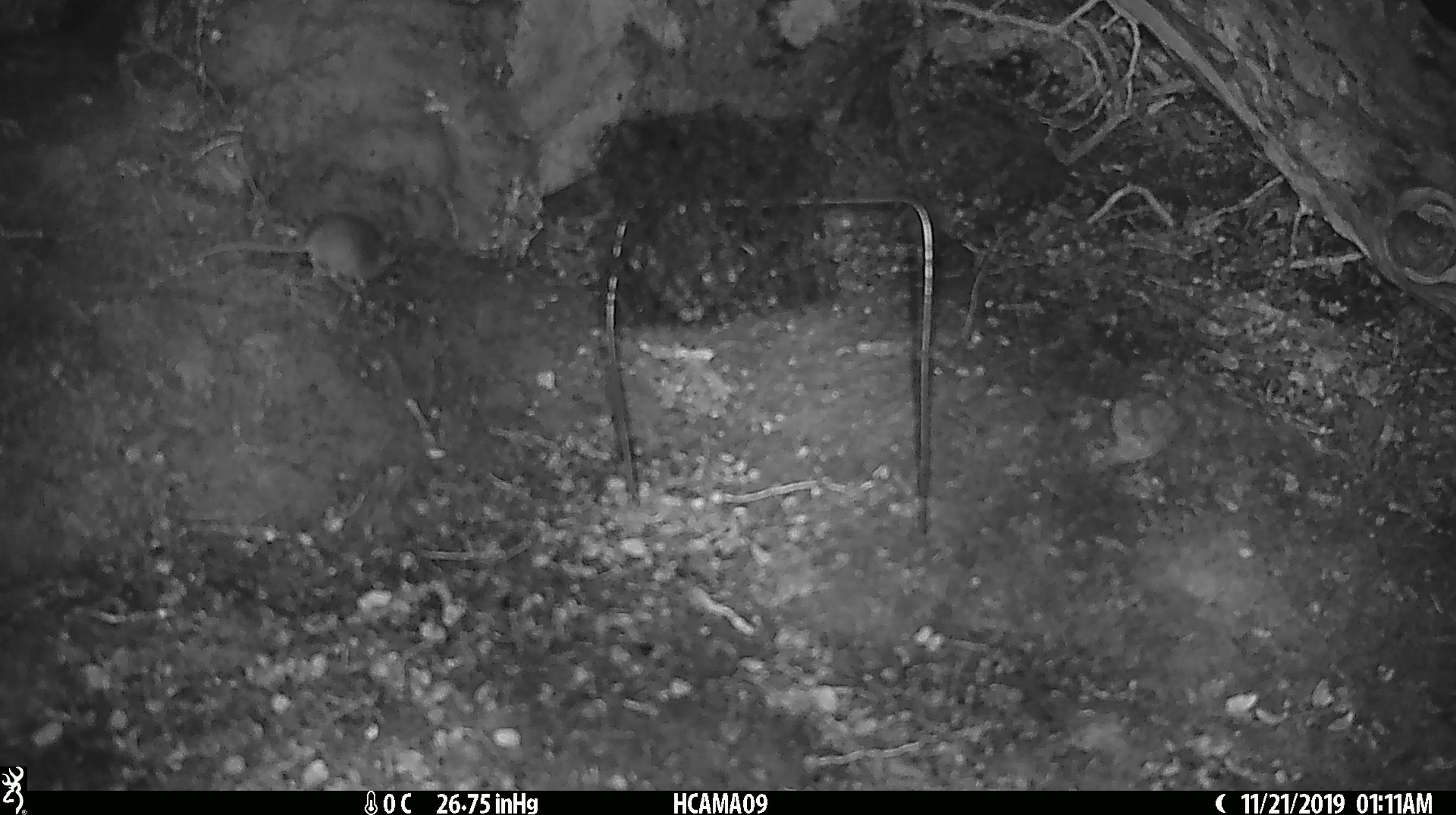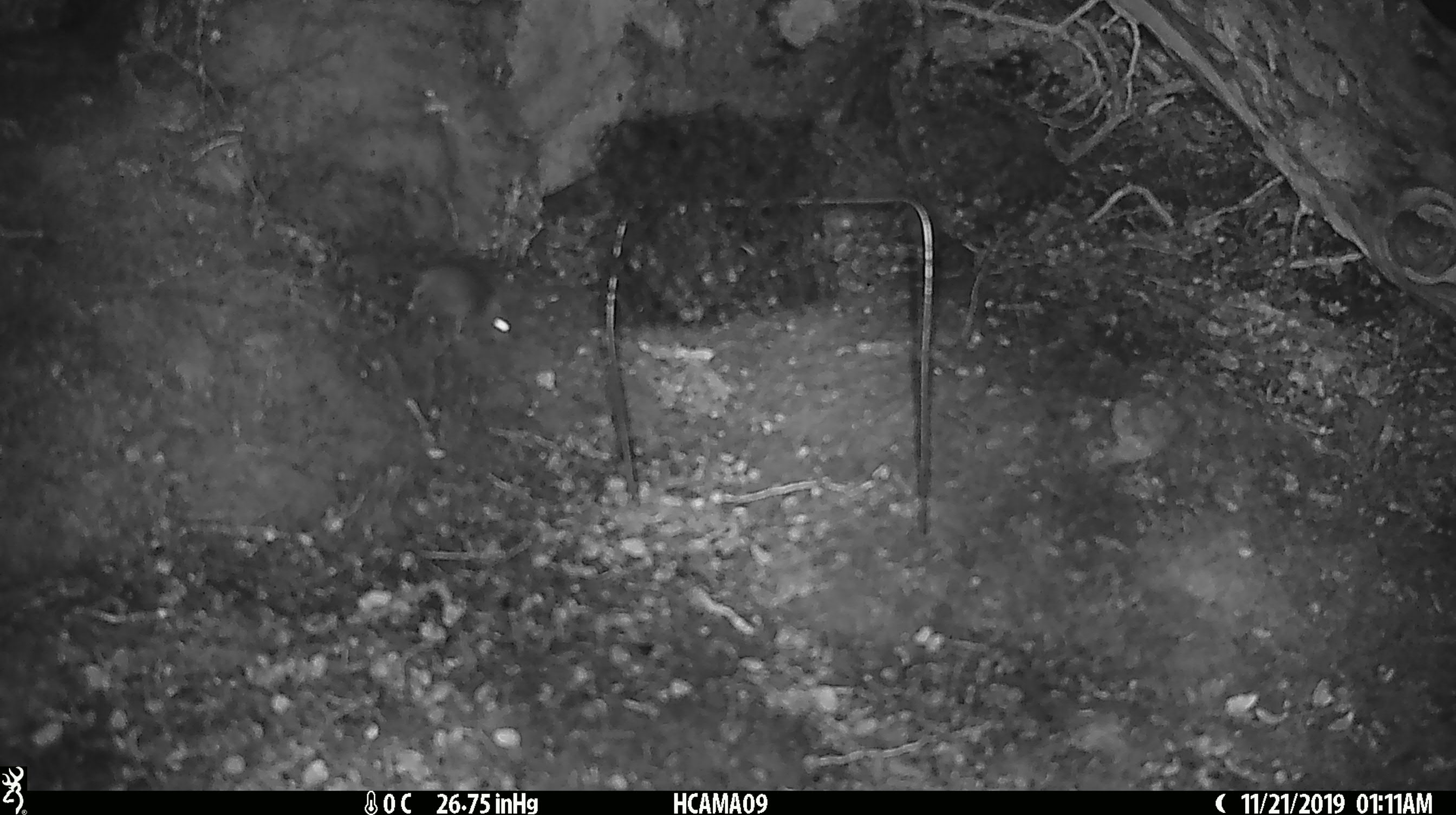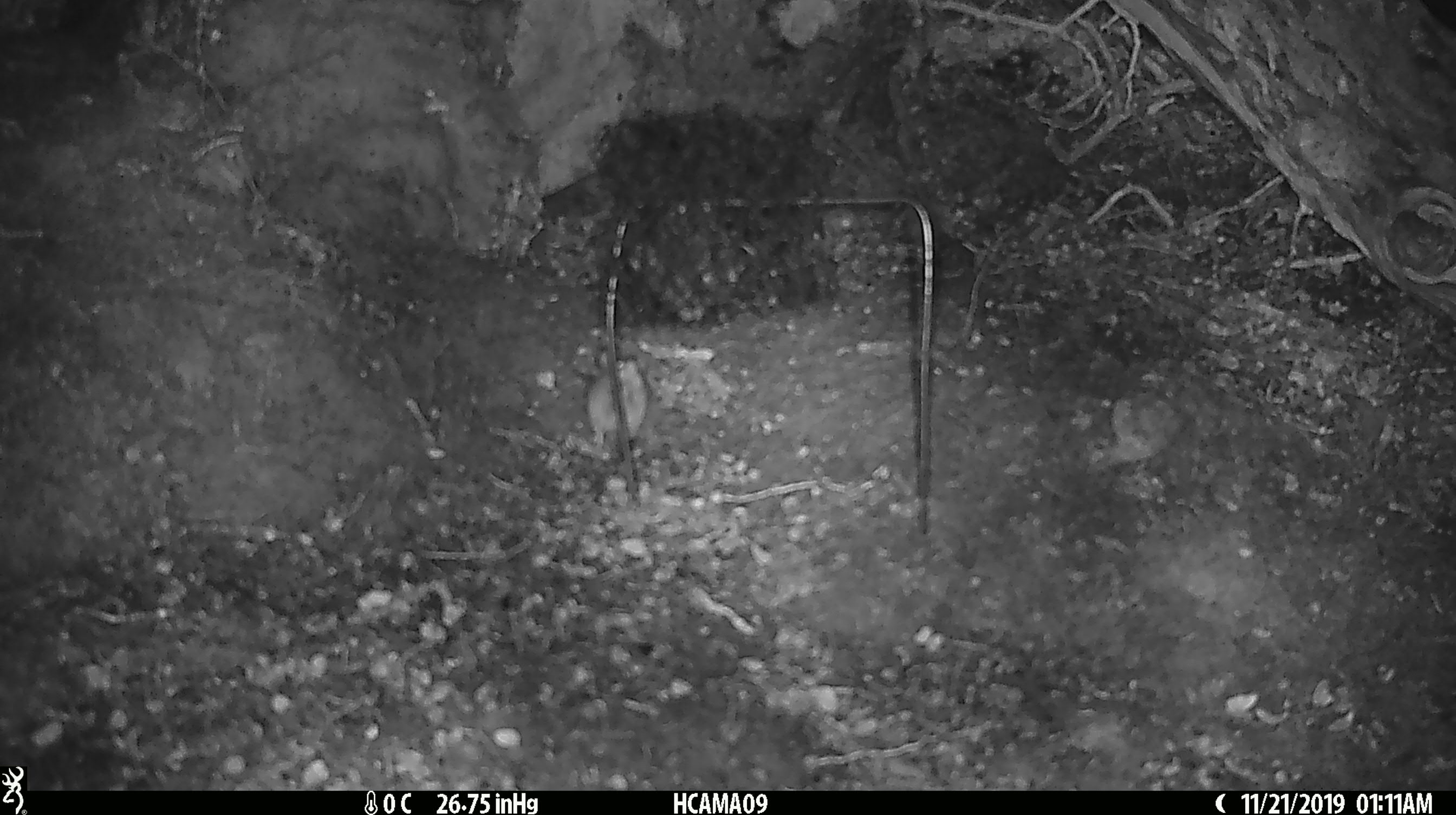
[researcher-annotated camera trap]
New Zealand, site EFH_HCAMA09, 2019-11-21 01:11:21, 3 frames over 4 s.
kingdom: Animalia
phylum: Chordata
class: Mammalia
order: Rodentia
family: Muridae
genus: Mus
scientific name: Mus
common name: mouse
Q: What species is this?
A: Mouse (Mus).